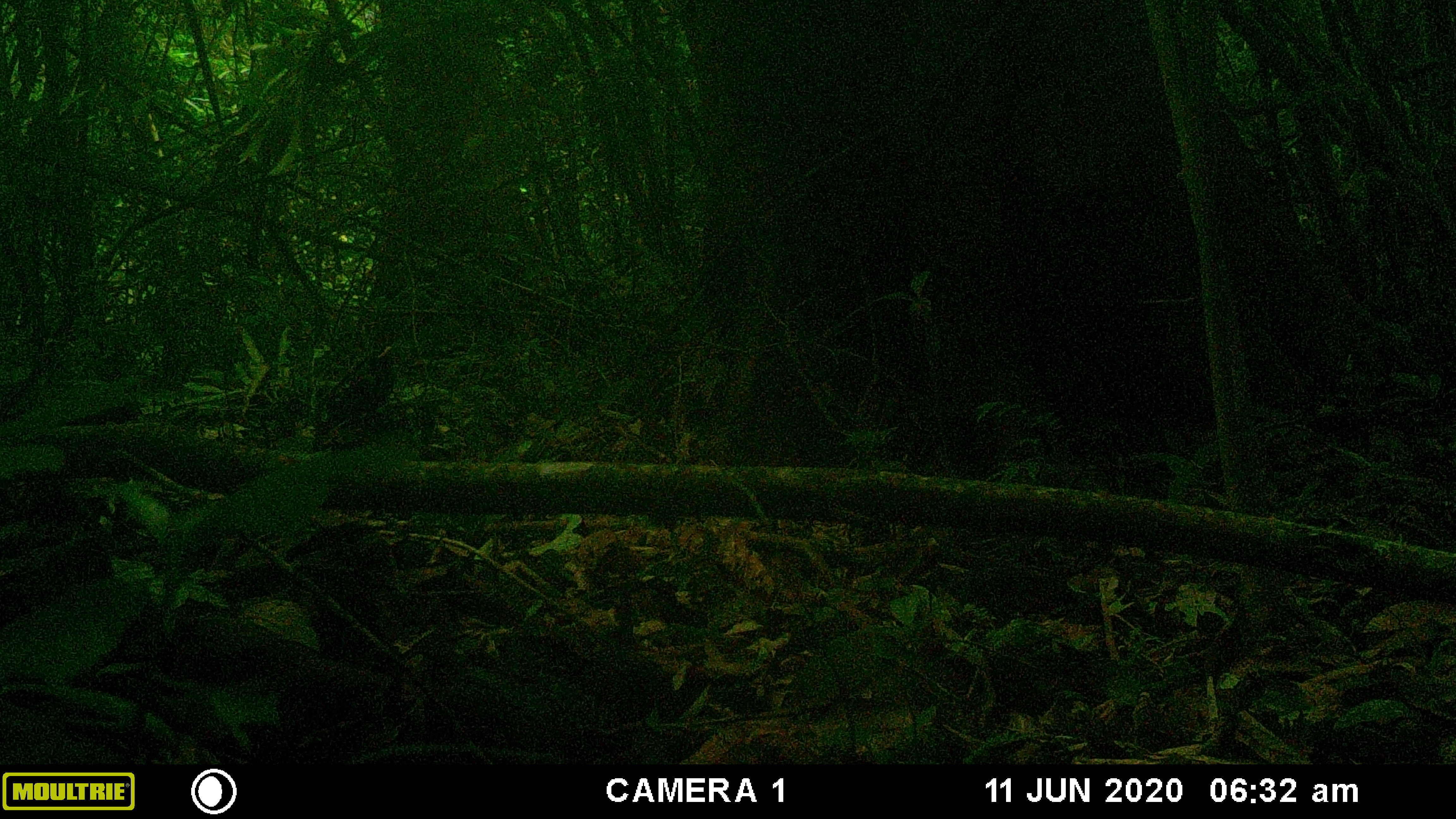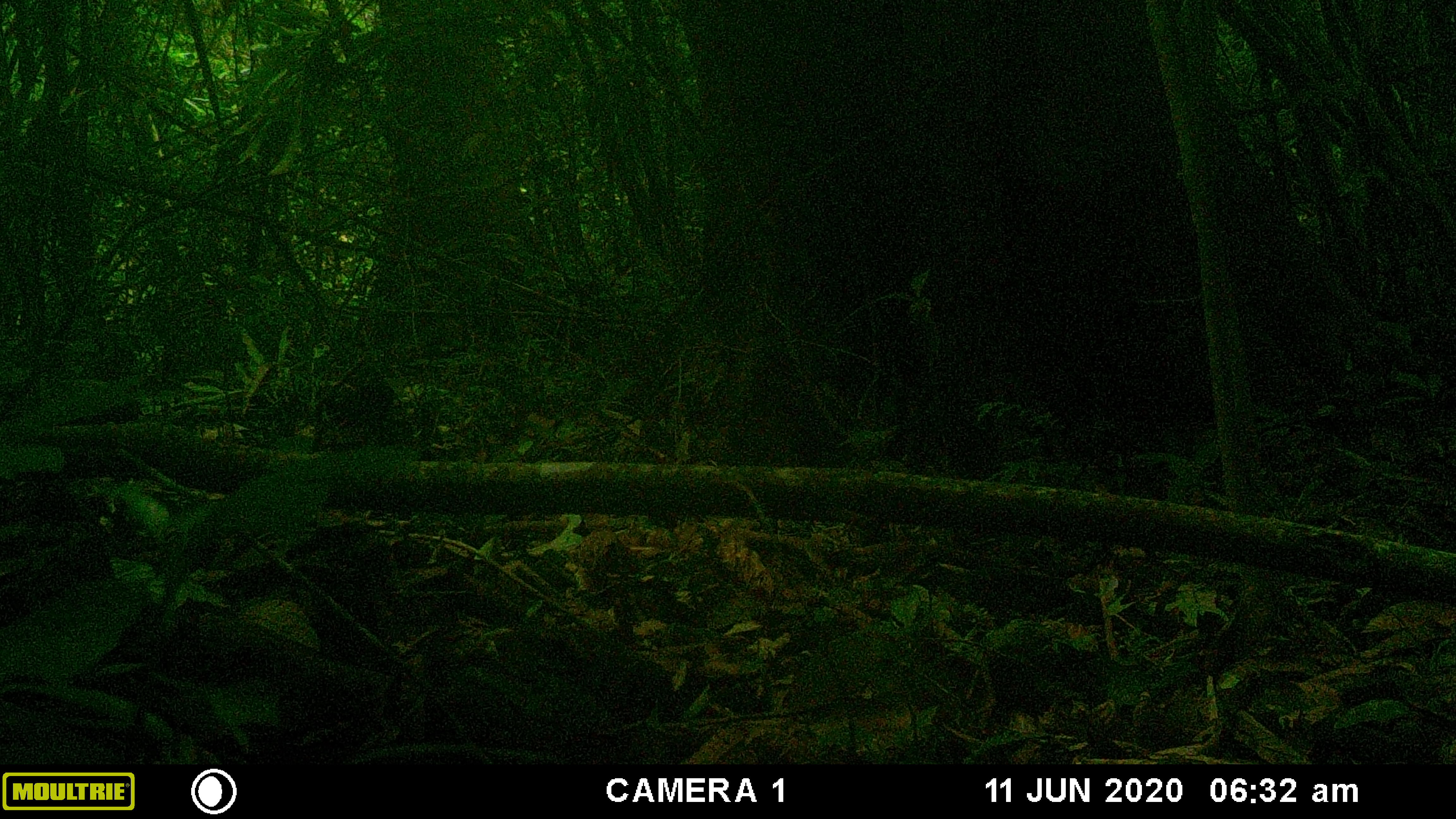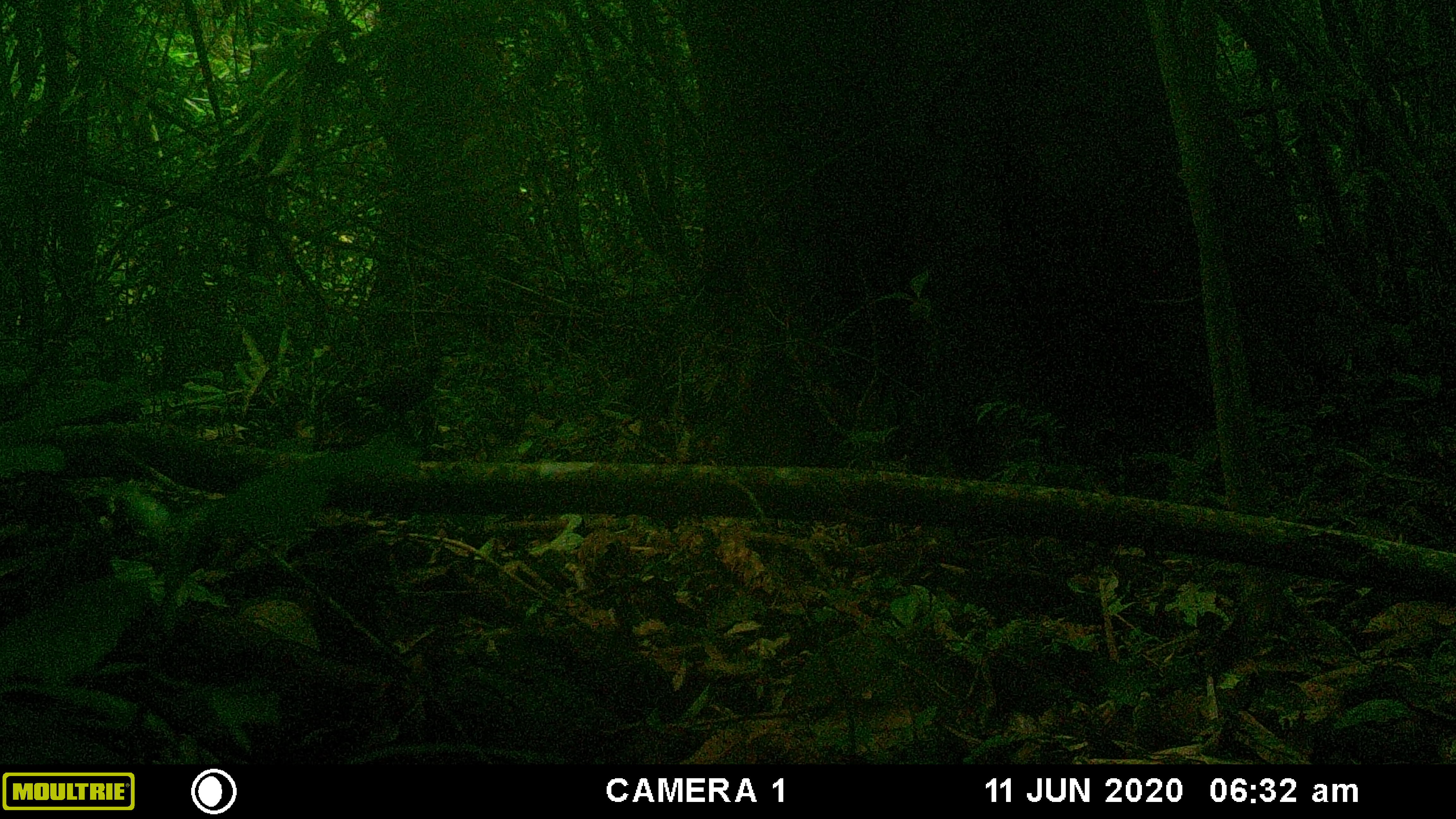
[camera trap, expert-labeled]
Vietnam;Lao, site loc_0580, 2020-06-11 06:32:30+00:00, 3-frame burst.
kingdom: Animalia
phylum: Chordata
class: Aves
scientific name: Aves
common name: bird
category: unidentified bird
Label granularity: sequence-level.